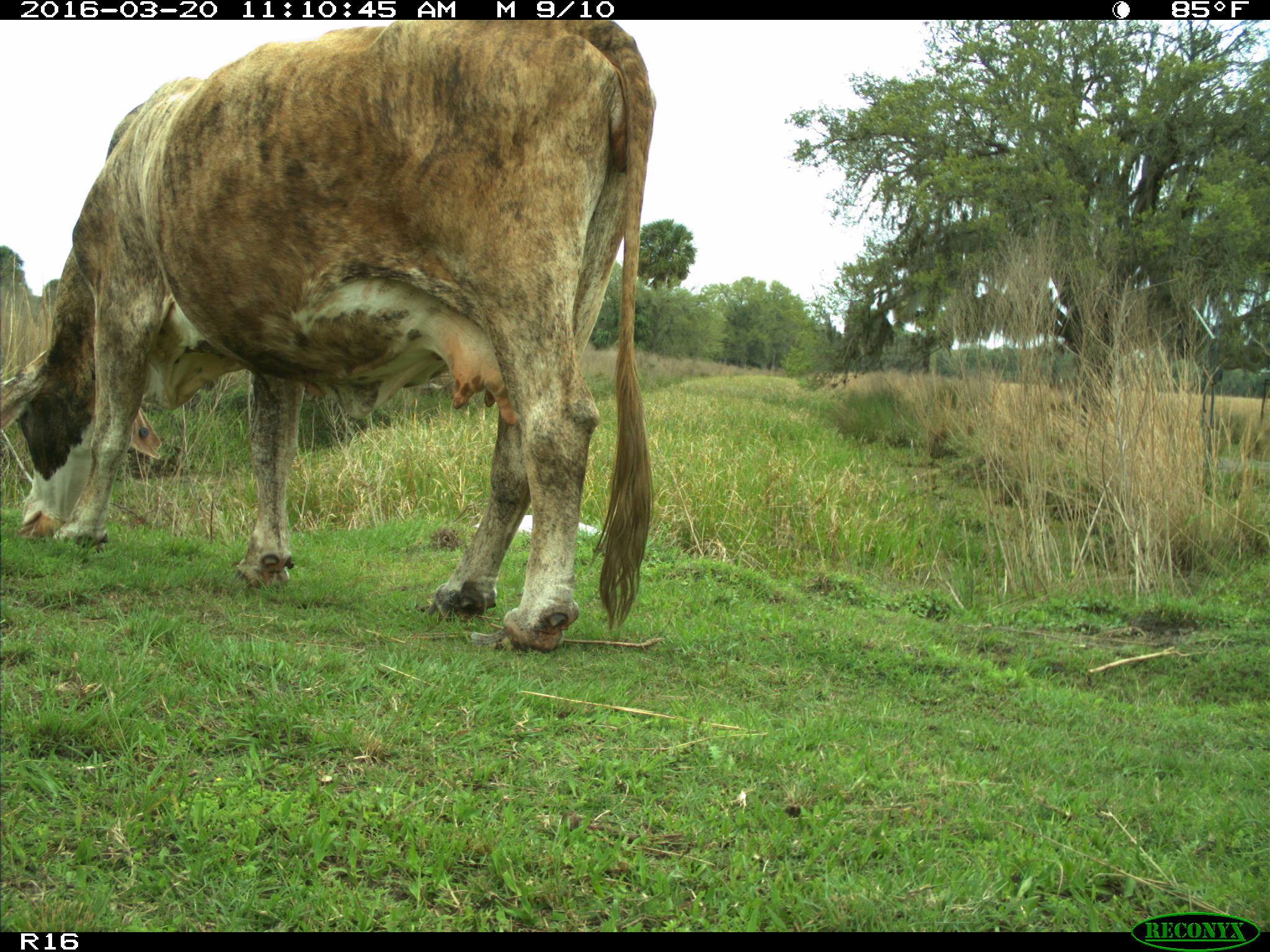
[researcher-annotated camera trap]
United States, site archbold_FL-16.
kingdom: Animalia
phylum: Chordata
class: Mammalia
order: Artiodactyla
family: Bovidae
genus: Bos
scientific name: Bos taurus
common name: domestic cow